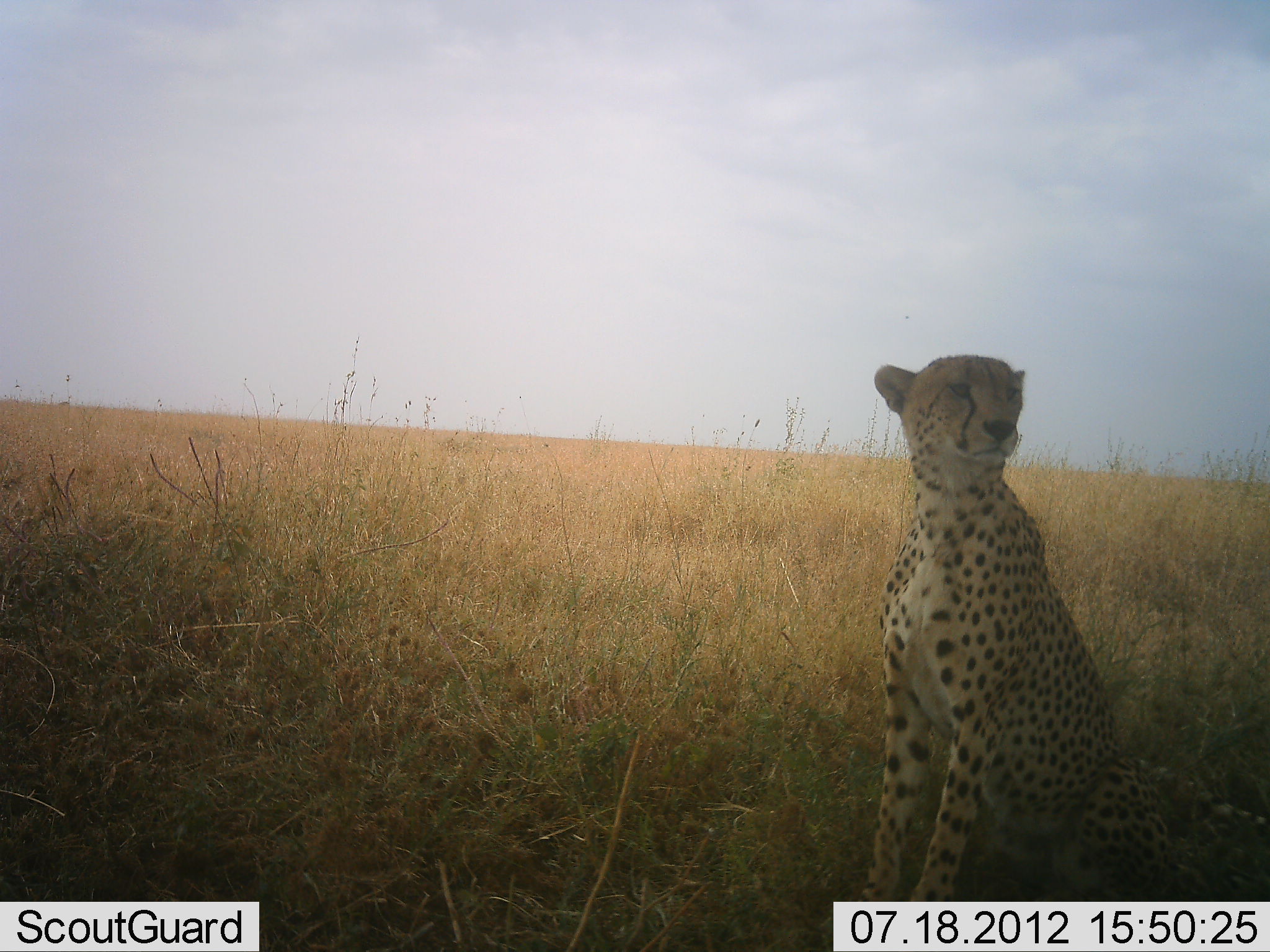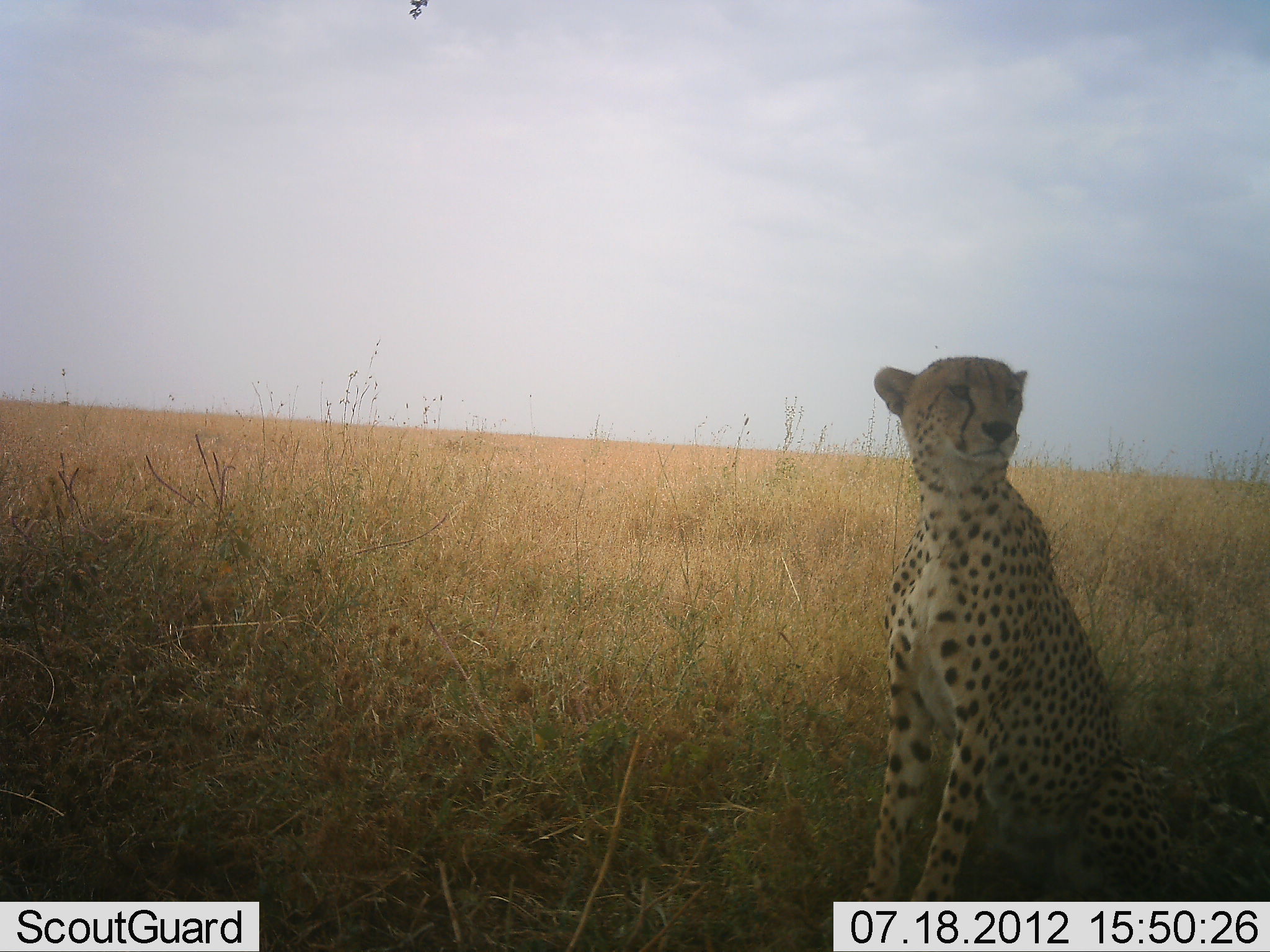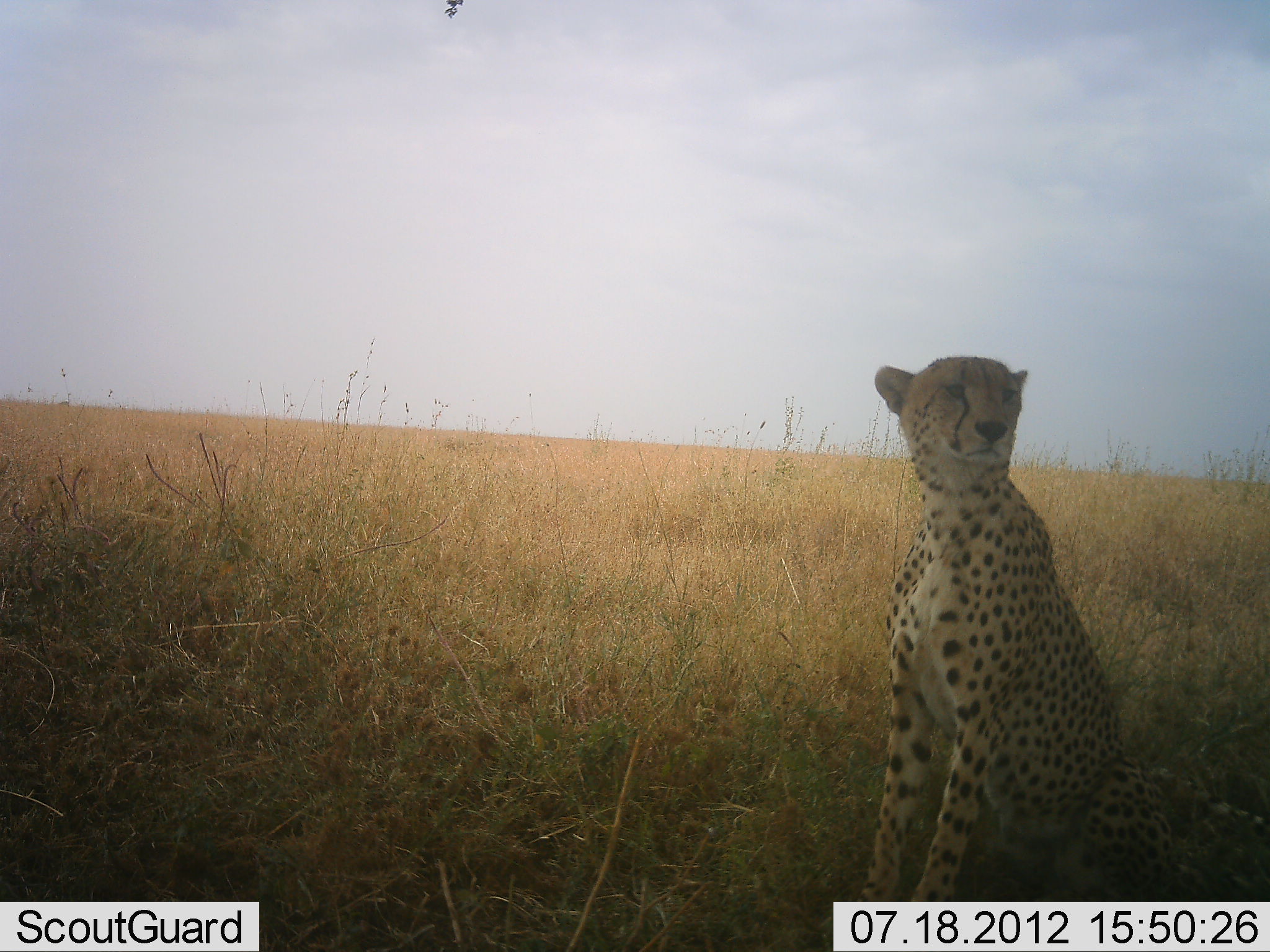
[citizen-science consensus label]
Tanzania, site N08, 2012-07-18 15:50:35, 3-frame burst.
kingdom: Animalia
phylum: Chordata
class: Mammalia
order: Carnivora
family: Felidae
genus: Acinonyx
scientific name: Acinonyx jubatus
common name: cheetah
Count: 1.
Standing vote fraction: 10%.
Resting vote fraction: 90%.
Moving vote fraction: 0%.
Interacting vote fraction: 0%.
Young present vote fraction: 0%.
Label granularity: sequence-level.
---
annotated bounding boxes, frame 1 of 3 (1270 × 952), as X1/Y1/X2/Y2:
animal: 851/352/1270/904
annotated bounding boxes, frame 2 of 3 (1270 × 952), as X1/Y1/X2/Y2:
animal: 827/358/1270/902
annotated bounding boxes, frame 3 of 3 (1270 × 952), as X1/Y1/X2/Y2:
animal: 860/352/1270/902